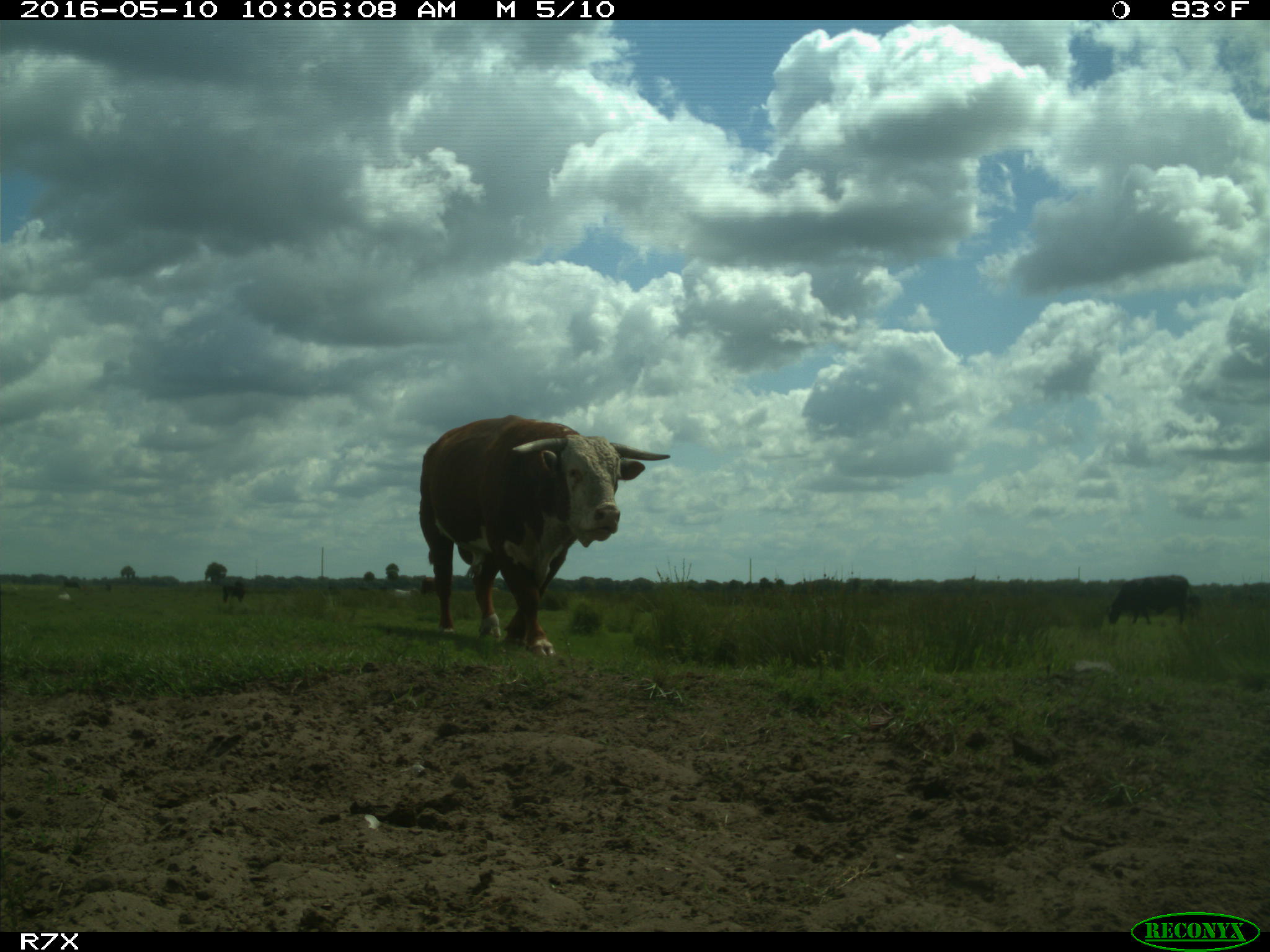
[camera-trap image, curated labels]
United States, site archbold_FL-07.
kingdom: Animalia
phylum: Chordata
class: Mammalia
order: Artiodactyla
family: Bovidae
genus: Bos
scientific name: Bos taurus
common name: domestic cow